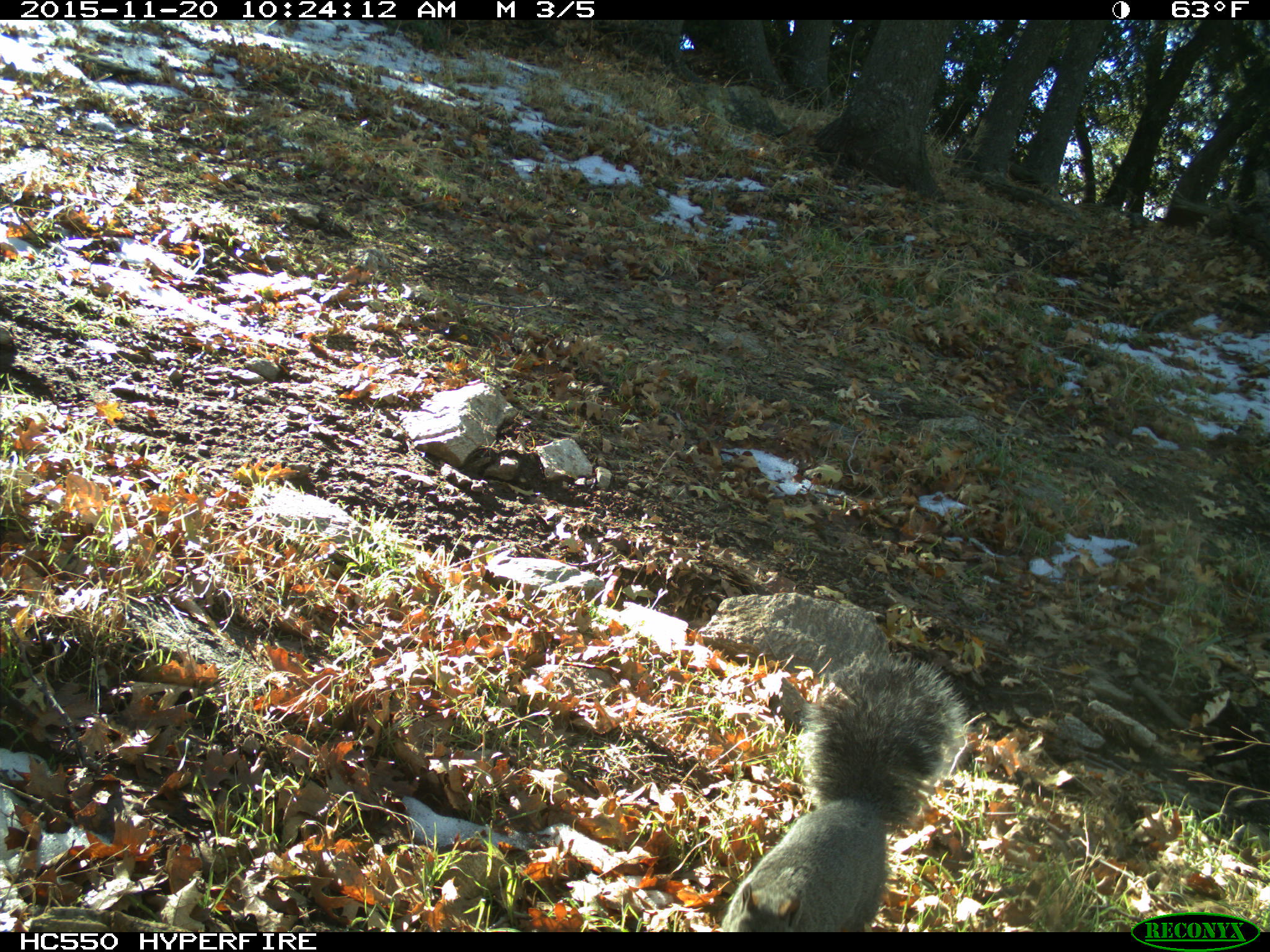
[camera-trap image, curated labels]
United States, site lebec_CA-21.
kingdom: Animalia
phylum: Chordata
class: Mammalia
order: Rodentia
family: Sciuridae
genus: Sciurus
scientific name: Sciurus carolinensis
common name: eastern gray squirrel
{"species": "Sciurus carolinensis (eastern gray squirrel)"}